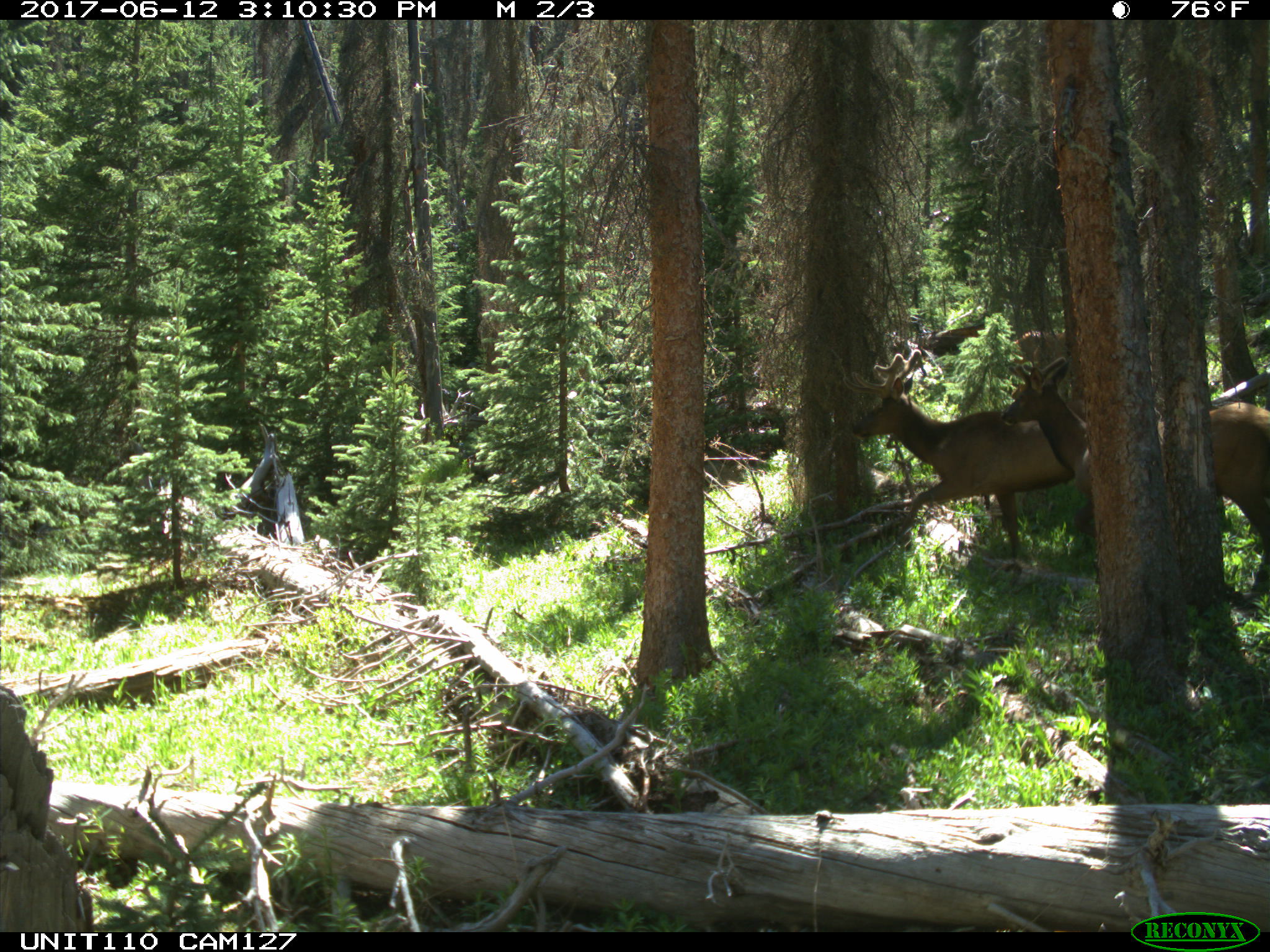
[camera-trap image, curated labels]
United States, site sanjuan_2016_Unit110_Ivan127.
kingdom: Animalia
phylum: Chordata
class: Mammalia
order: Artiodactyla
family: Cervidae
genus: Cervus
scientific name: Cervus elaphus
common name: red deer